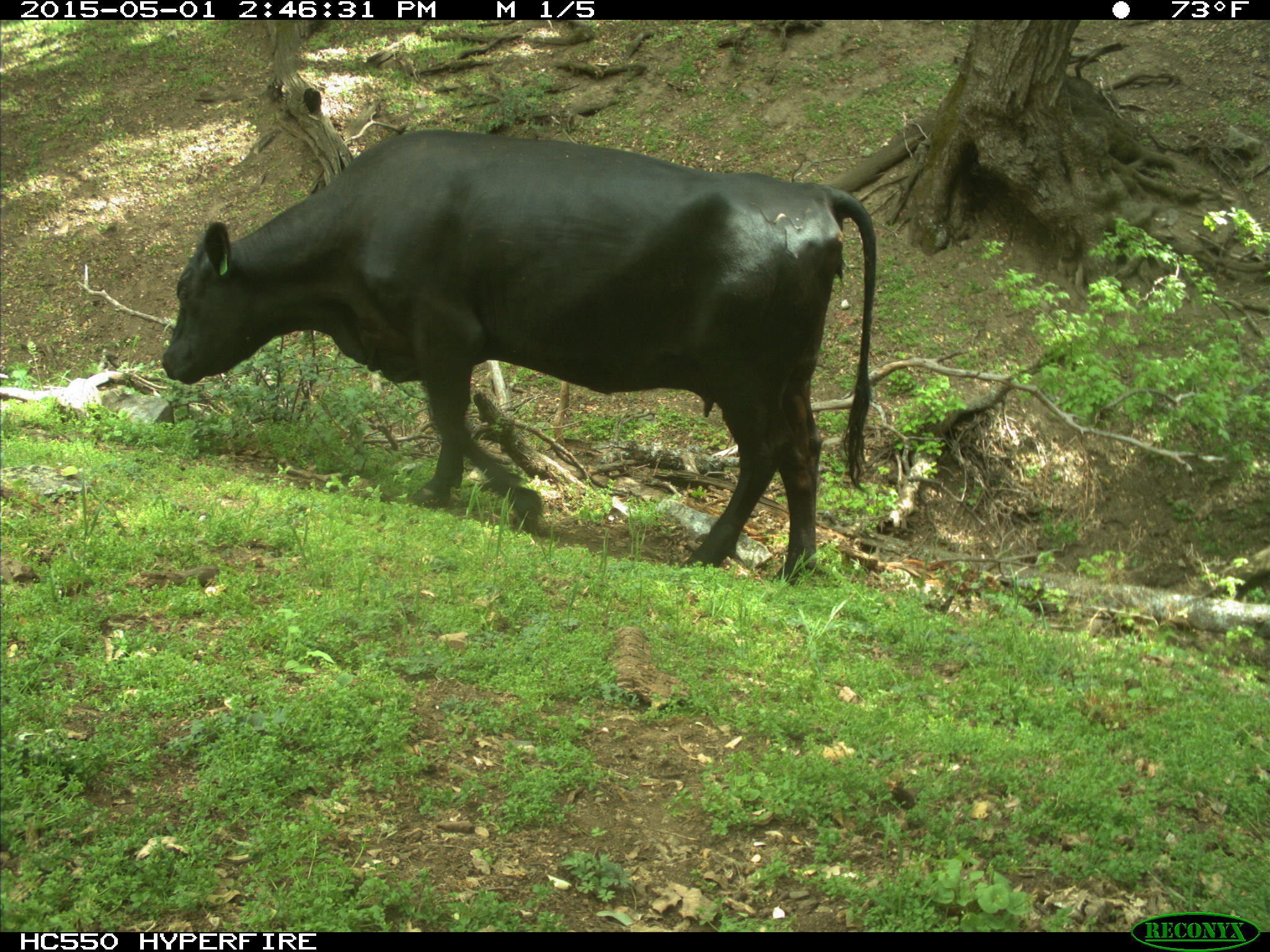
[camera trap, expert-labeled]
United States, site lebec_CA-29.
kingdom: Animalia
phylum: Chordata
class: Mammalia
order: Artiodactyla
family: Bovidae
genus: Bos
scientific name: Bos taurus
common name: domestic cow